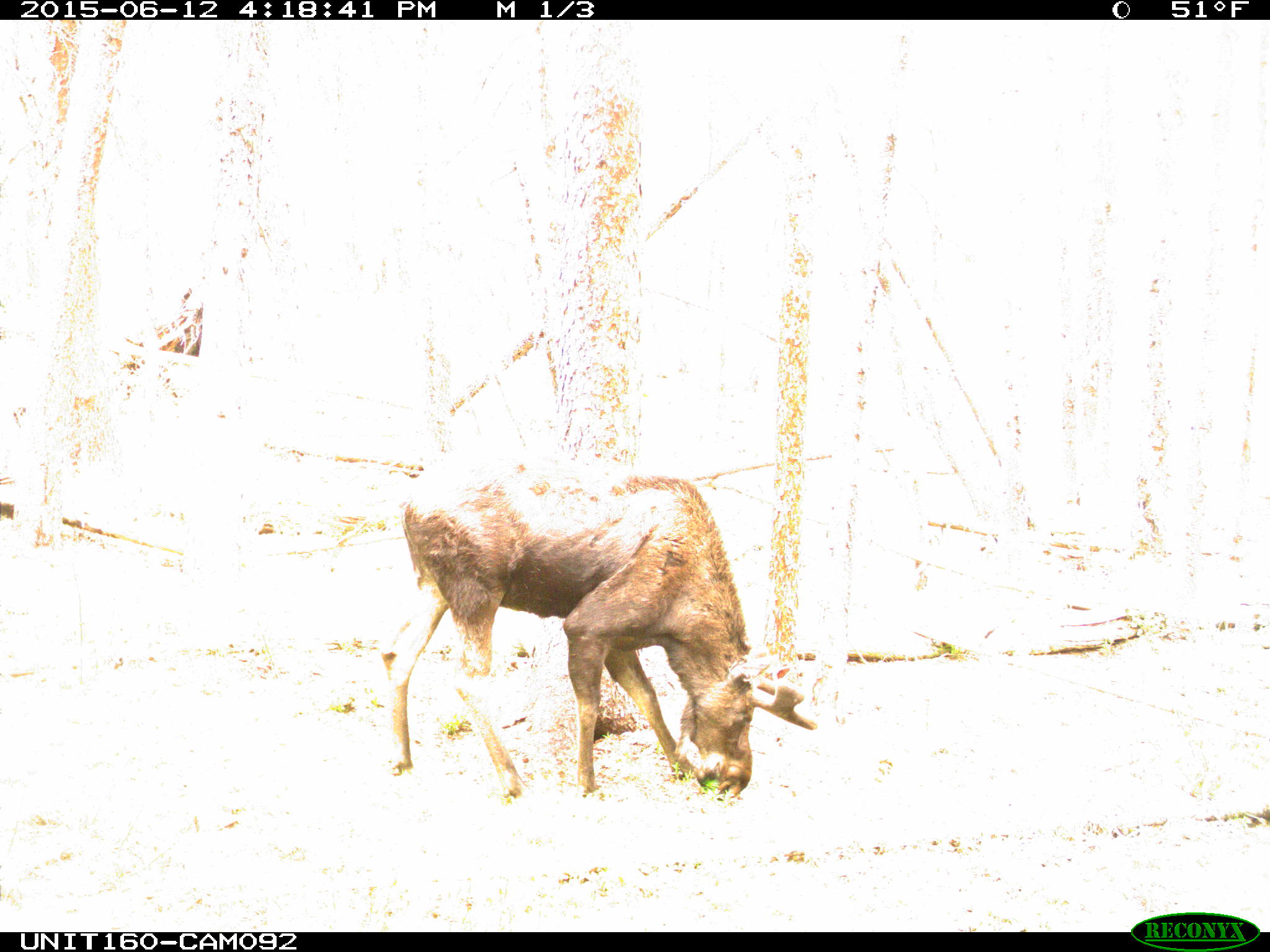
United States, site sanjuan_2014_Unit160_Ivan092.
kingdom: Animalia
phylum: Chordata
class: Mammalia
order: Artiodactyla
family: Cervidae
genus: Alces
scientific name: Alces alces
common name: moose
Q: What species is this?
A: Alces alces (moose).